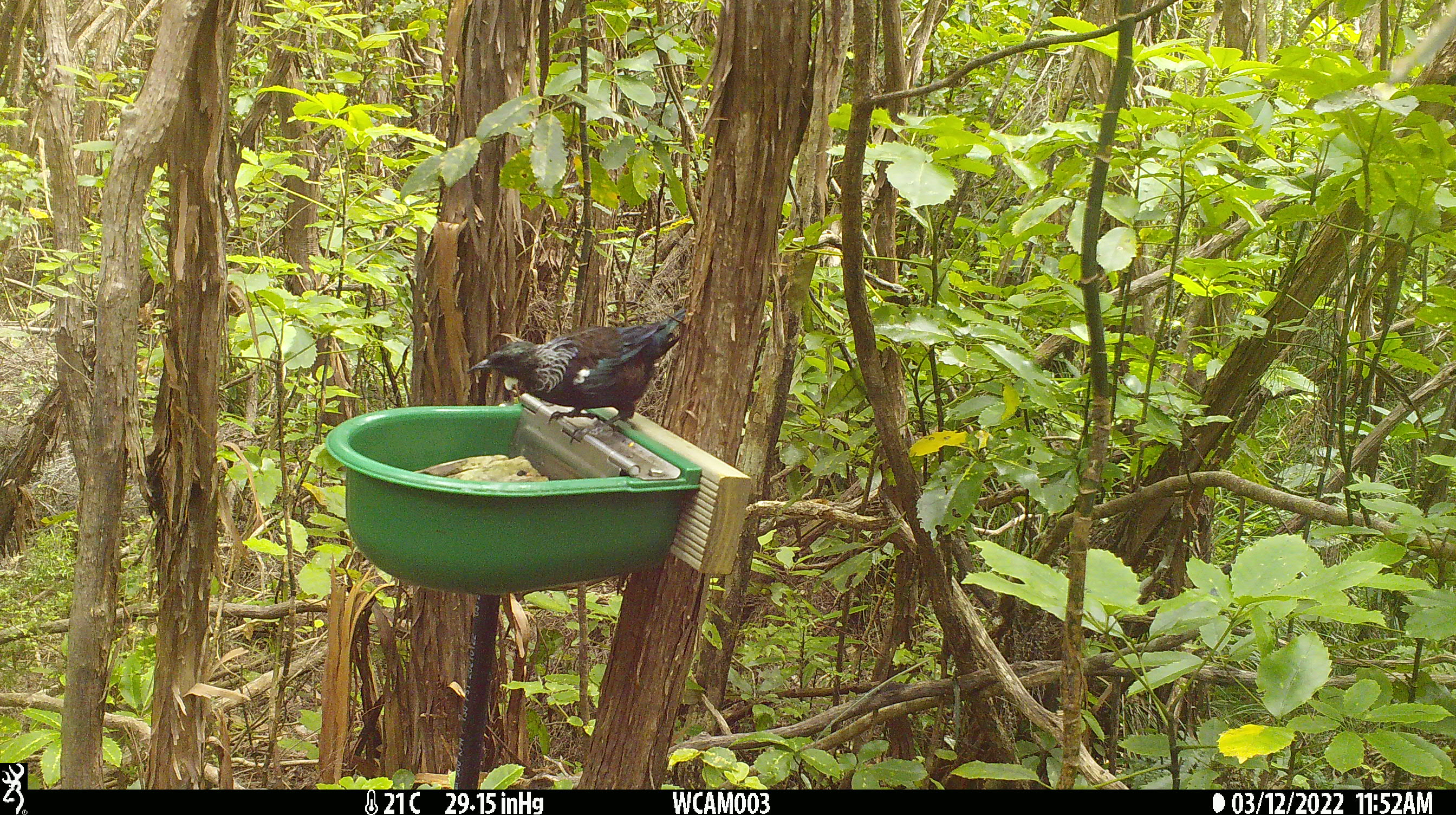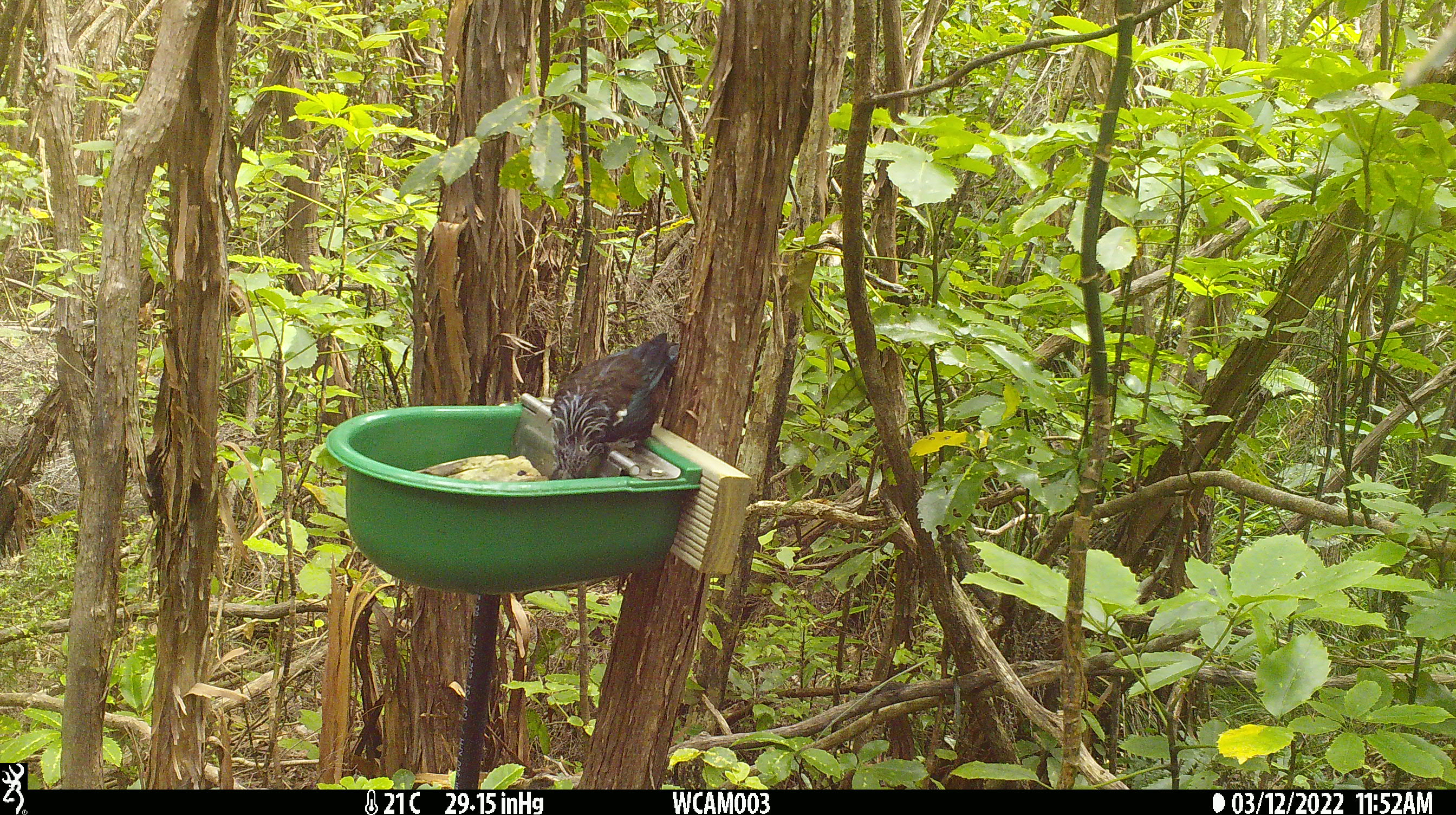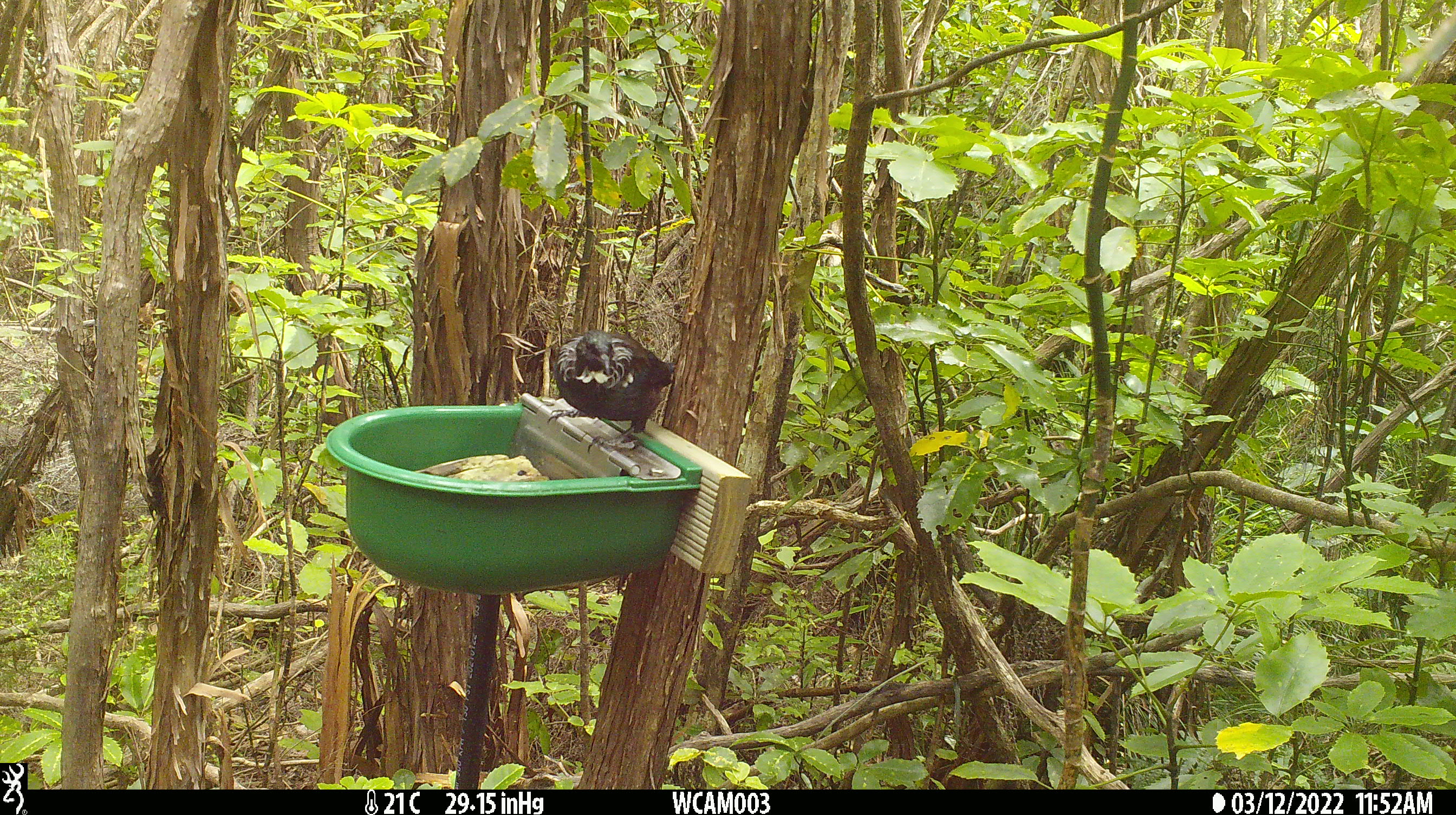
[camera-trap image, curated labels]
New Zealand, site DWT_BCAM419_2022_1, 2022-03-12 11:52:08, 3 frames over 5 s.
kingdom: Animalia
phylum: Chordata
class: Aves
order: Passeriformes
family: Meliphagidae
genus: Prosthemadera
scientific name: Prosthemadera novaeseelandiae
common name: tui